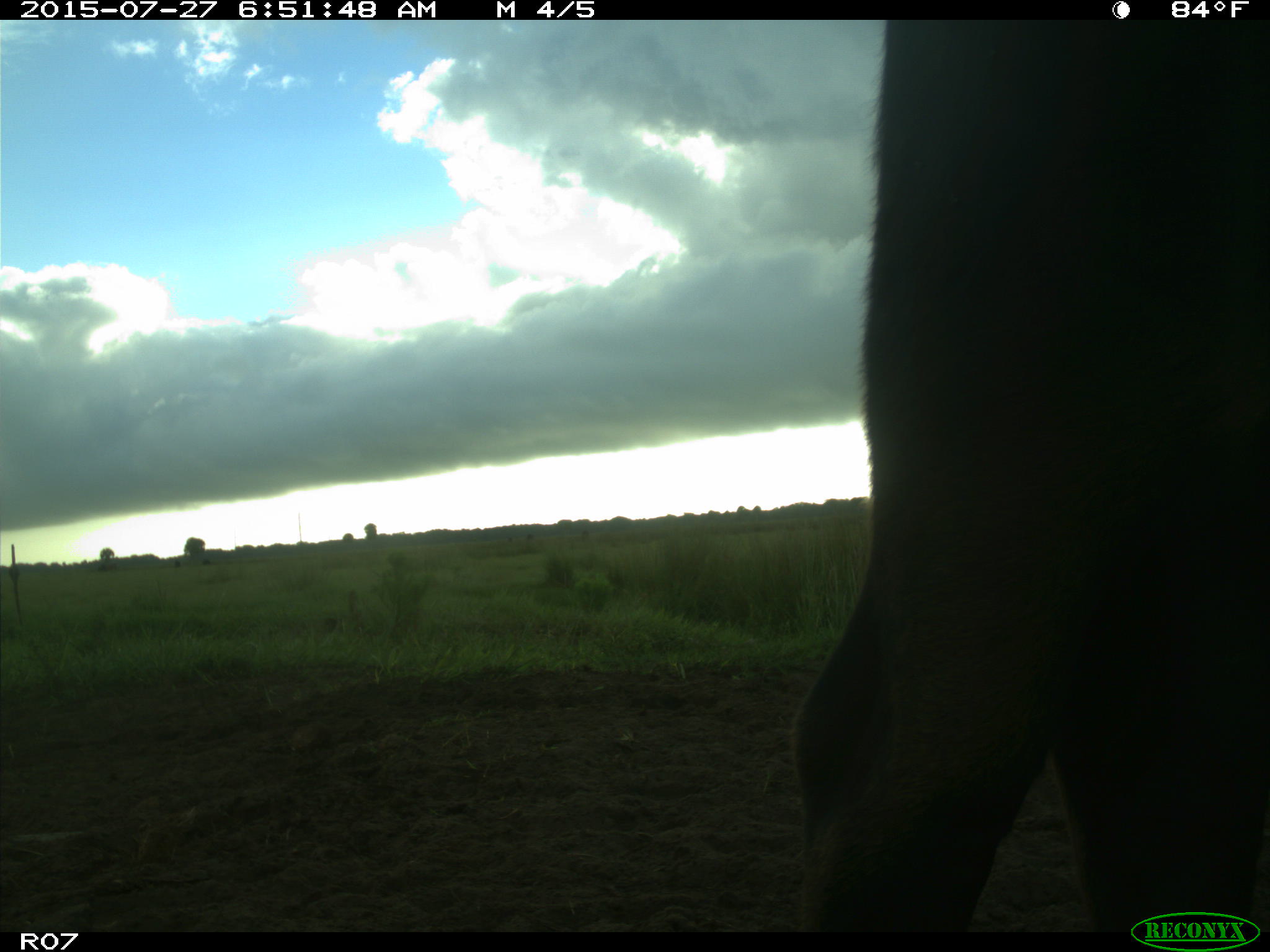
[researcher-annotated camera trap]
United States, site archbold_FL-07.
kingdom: Animalia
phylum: Chordata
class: Mammalia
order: Artiodactyla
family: Bovidae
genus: Bos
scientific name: Bos taurus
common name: domestic cow